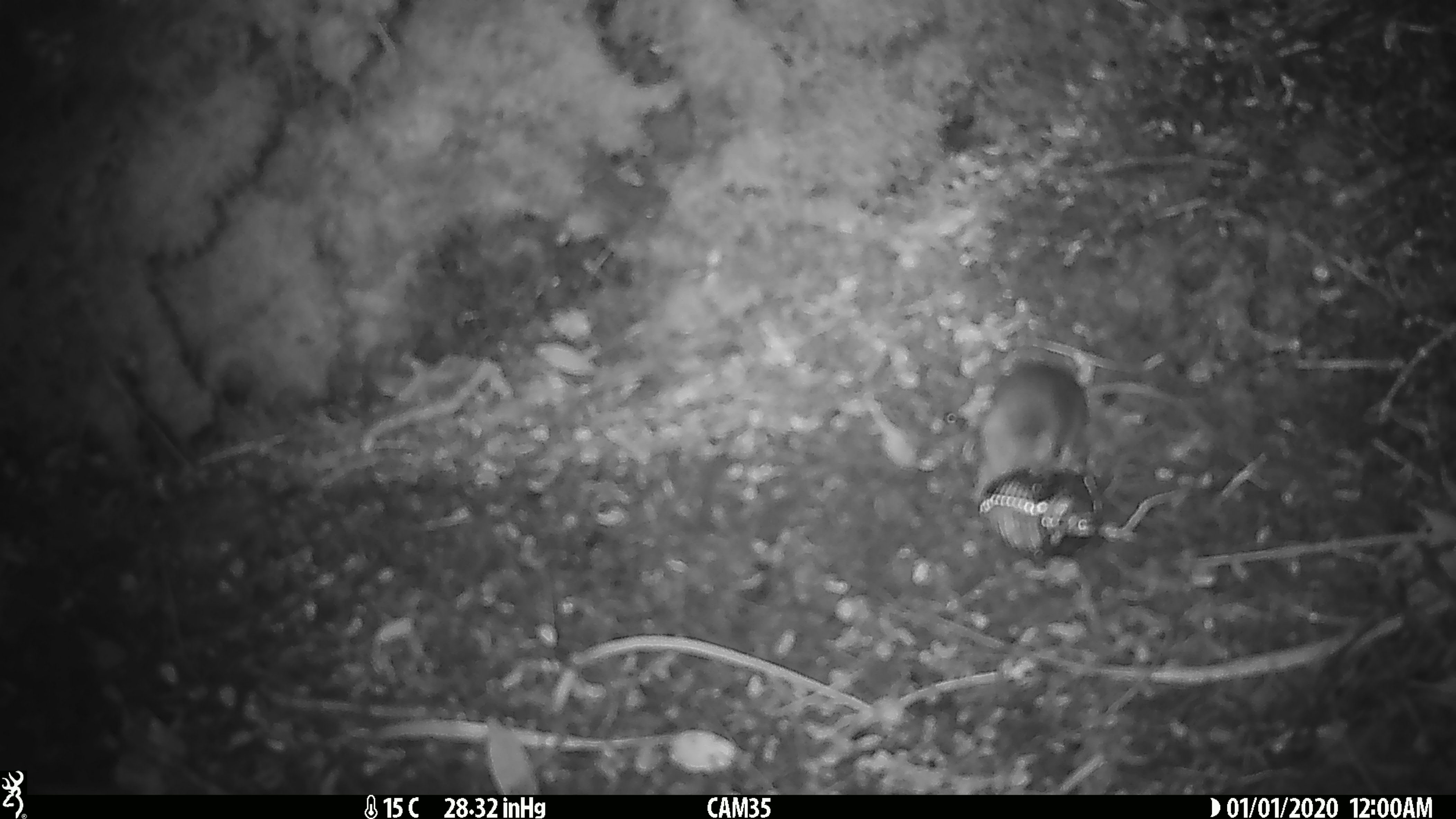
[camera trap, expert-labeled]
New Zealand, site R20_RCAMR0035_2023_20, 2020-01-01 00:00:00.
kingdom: Animalia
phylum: Chordata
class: Mammalia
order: Rodentia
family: Muridae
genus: Mus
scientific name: Mus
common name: mouse